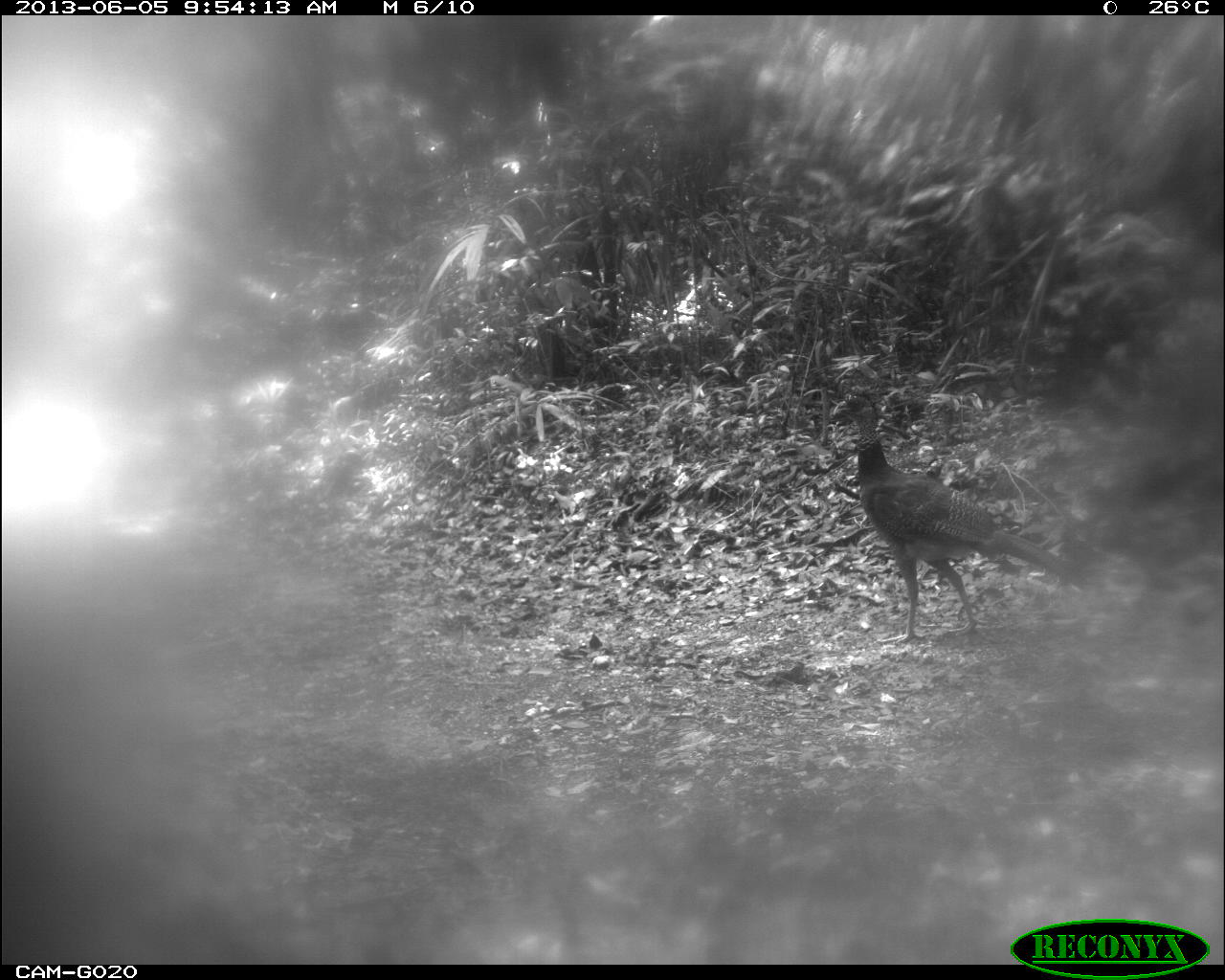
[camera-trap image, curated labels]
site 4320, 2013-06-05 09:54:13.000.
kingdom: Animalia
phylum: Chordata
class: Aves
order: Galliformes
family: Cracidae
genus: Crax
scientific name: Crax rubra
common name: great curassow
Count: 2.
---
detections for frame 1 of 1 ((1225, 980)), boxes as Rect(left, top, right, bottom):
crax rubra: Rect(830, 390, 1090, 643)